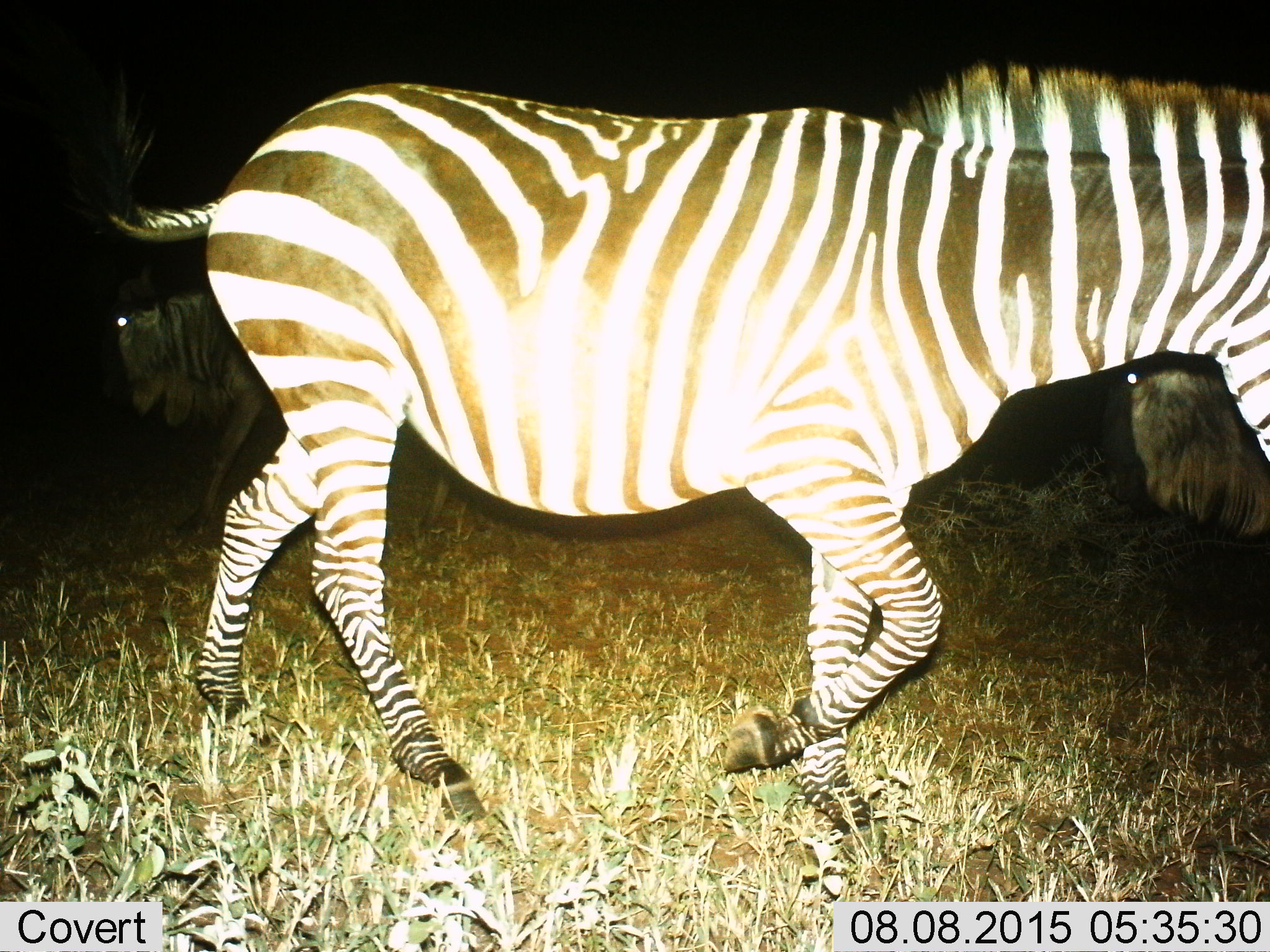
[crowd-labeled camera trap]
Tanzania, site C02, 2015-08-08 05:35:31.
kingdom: Animalia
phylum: Chordata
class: Mammalia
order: Perissodactyla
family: Equidae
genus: Equus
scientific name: Equus quagga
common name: plains zebra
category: zebra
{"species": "zebra (plains zebra) (Equus quagga)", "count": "1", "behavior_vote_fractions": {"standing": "10%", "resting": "0%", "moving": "90%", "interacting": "0%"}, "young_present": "0%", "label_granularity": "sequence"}